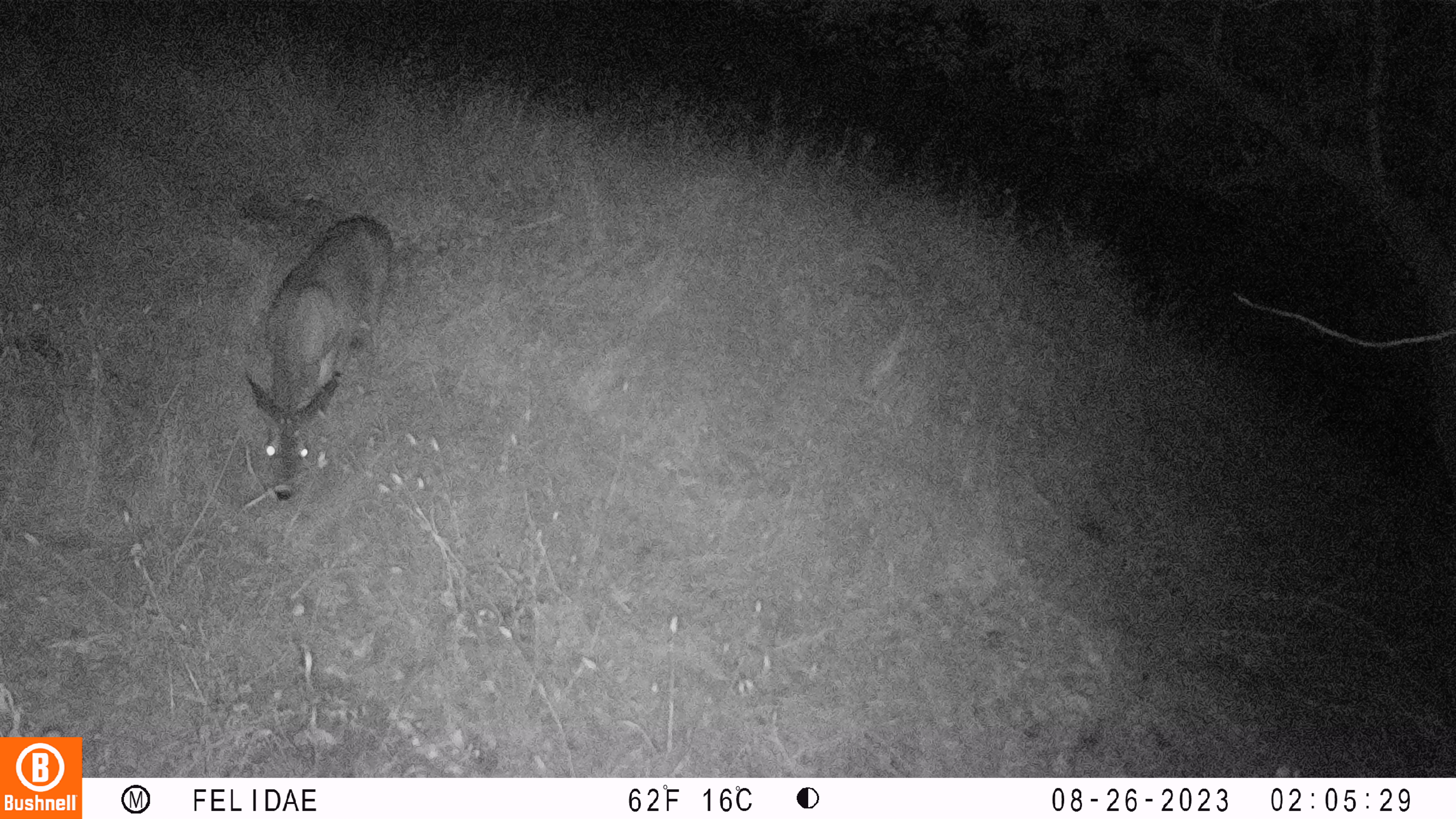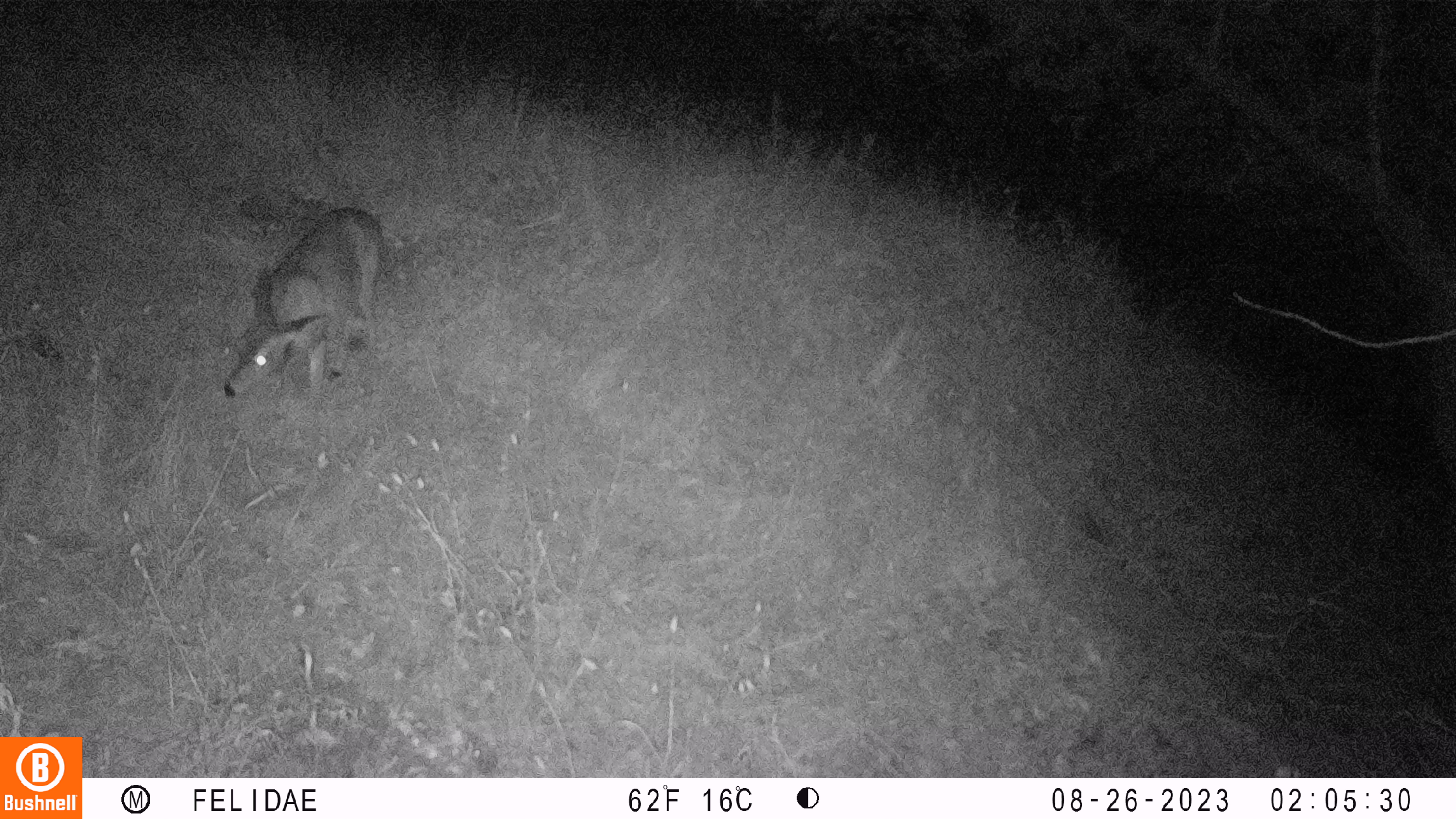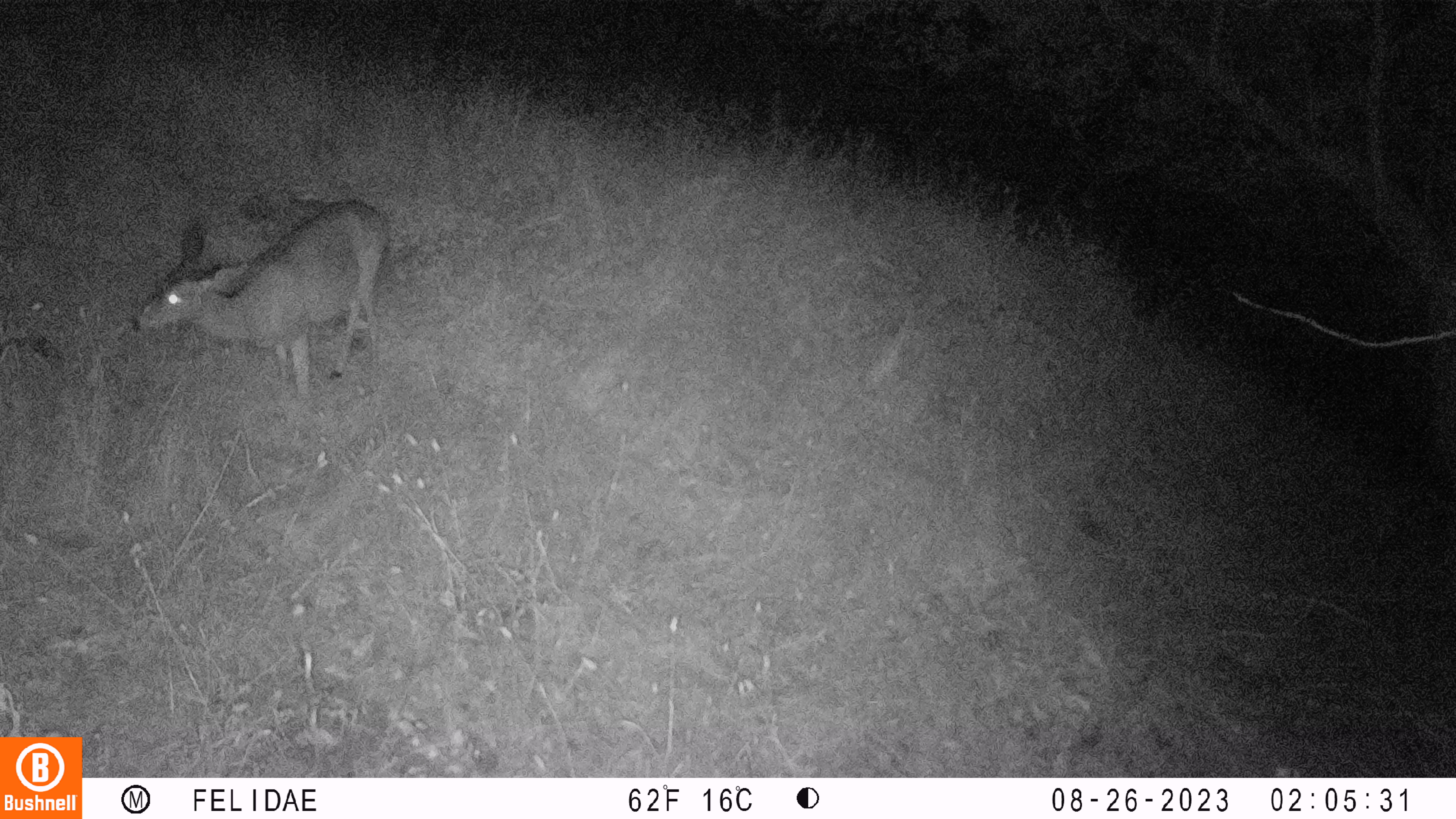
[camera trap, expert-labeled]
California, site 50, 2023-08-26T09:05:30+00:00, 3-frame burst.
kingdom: Animalia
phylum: Chordata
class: Mammalia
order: Artiodactyla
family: Cervidae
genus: Odocoileus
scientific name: Odocoileus hemionus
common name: mule deer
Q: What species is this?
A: Mule deer (Odocoileus hemionus).